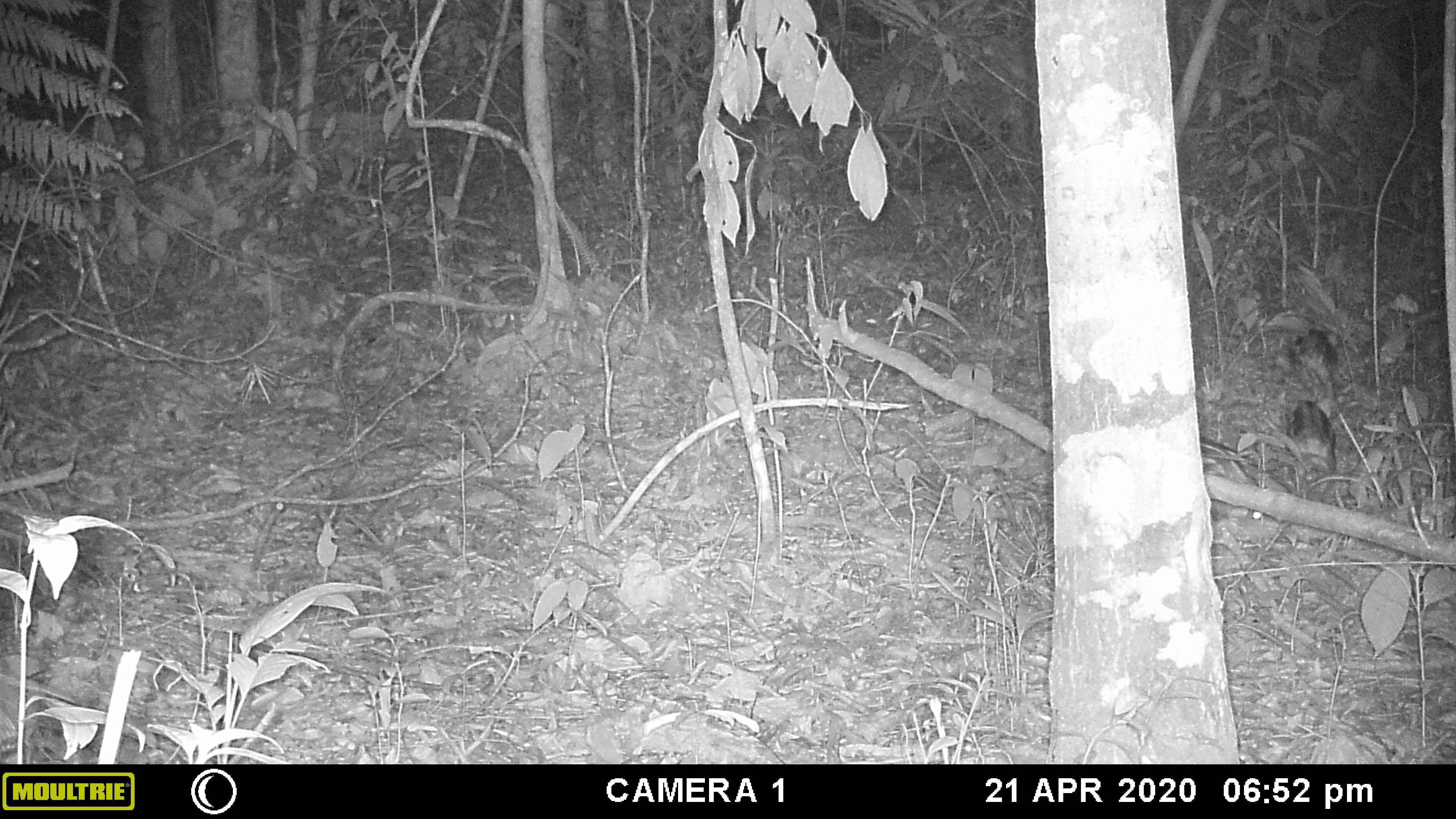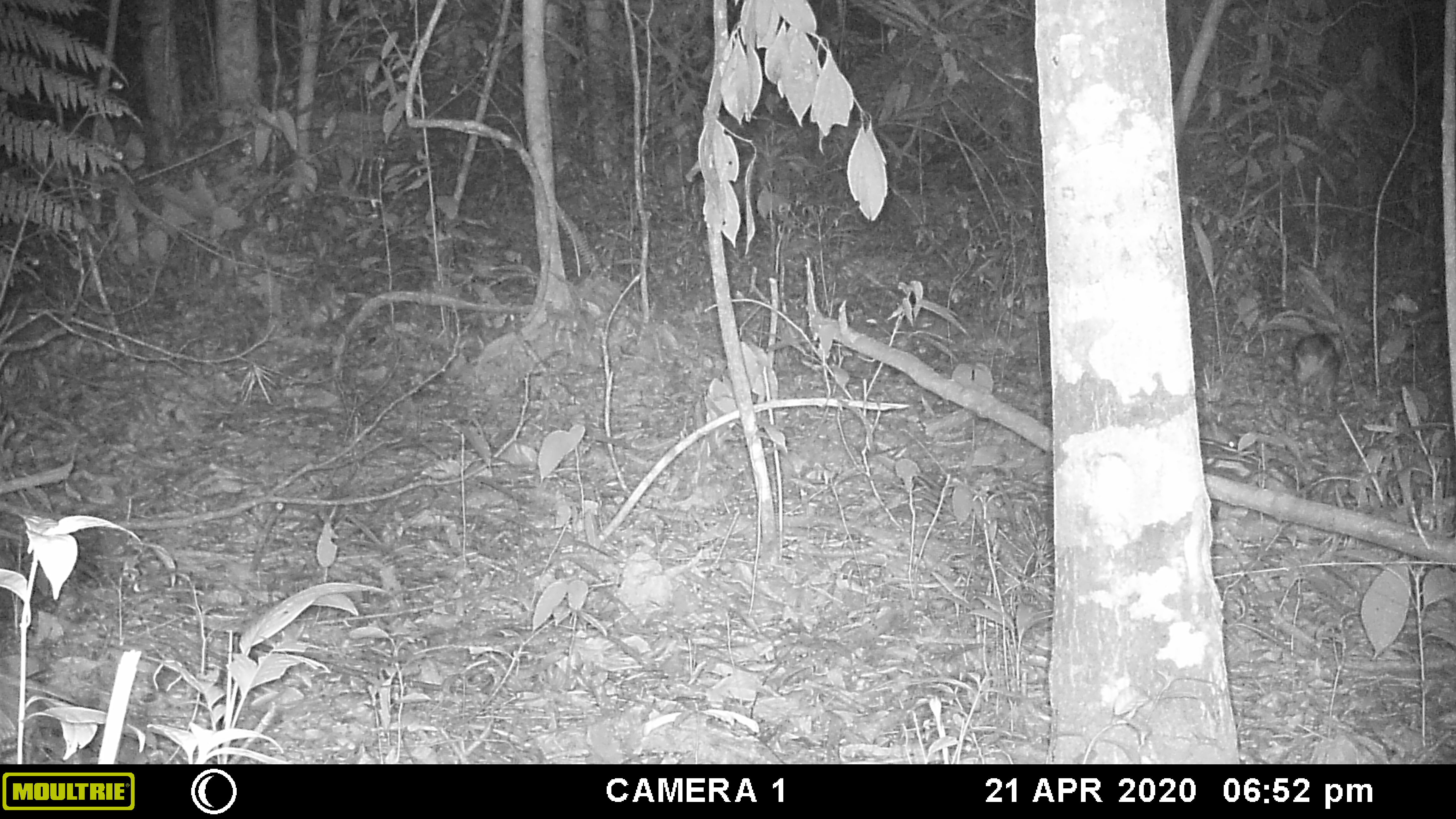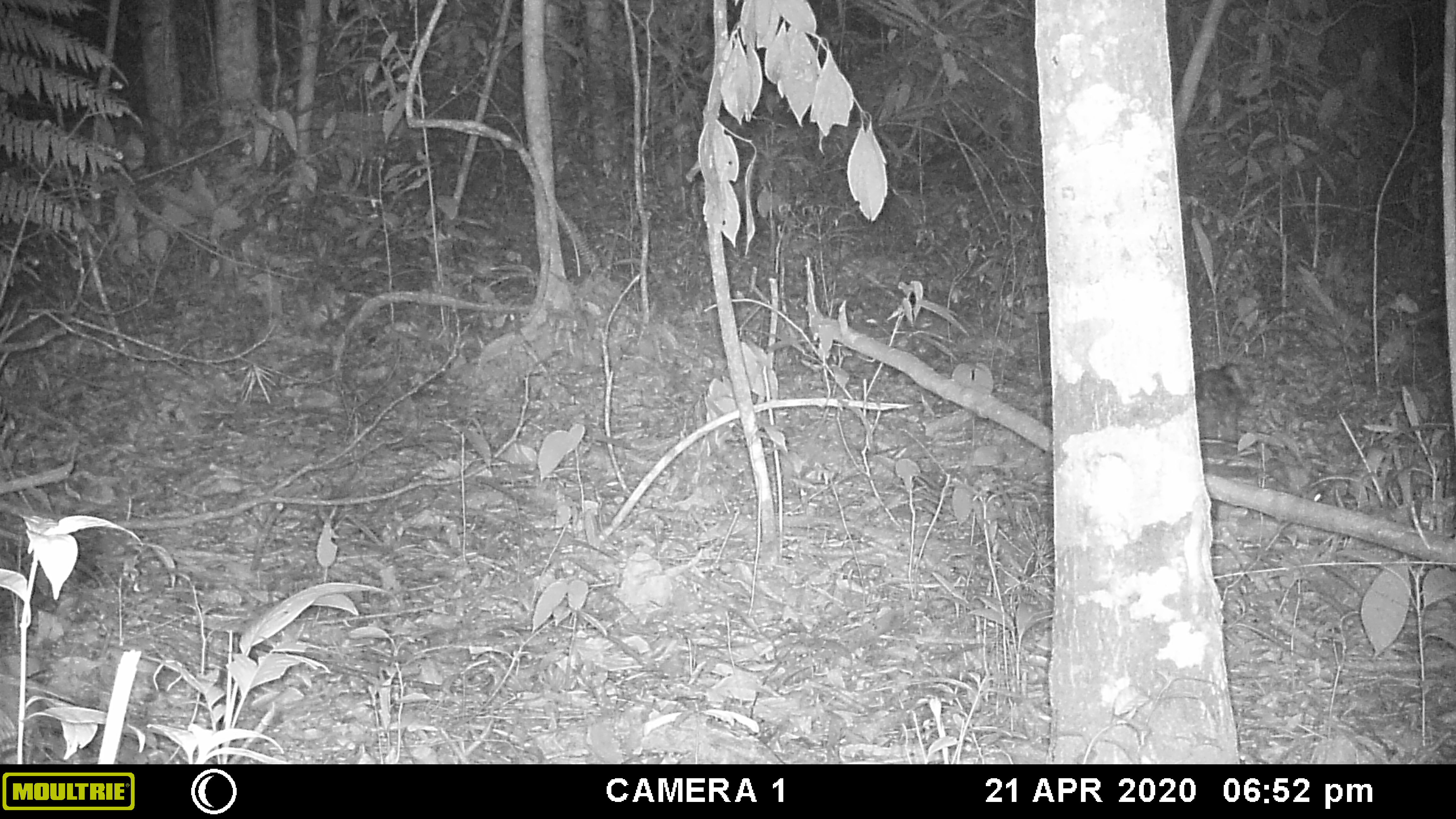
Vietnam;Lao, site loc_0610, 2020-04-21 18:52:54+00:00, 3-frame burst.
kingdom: Animalia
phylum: Chordata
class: Mammalia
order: Artiodactyla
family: Suidae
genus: Sus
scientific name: Sus scrofa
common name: eurasian wild pig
Eurasian wild pig (Sus scrofa). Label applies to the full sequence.